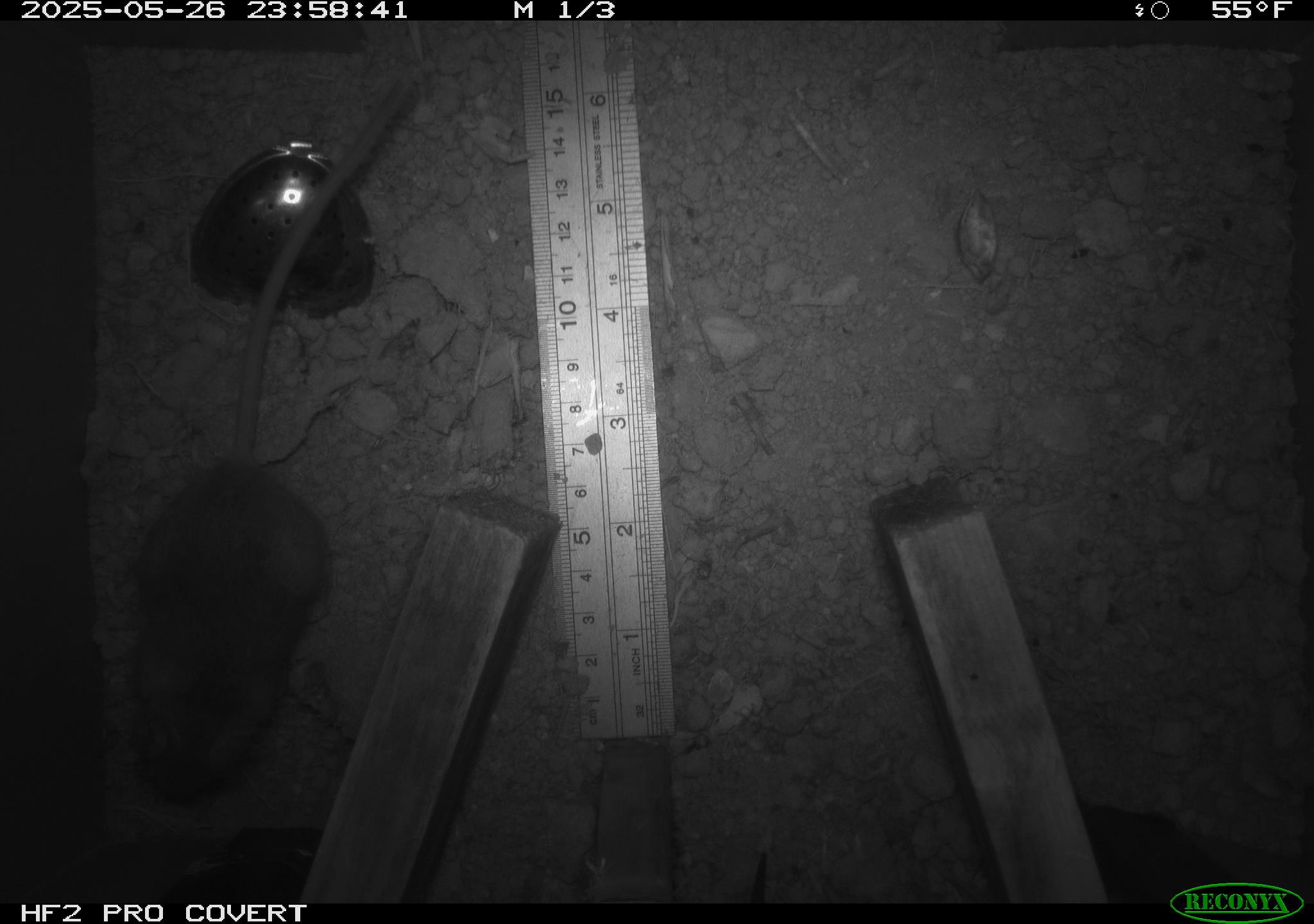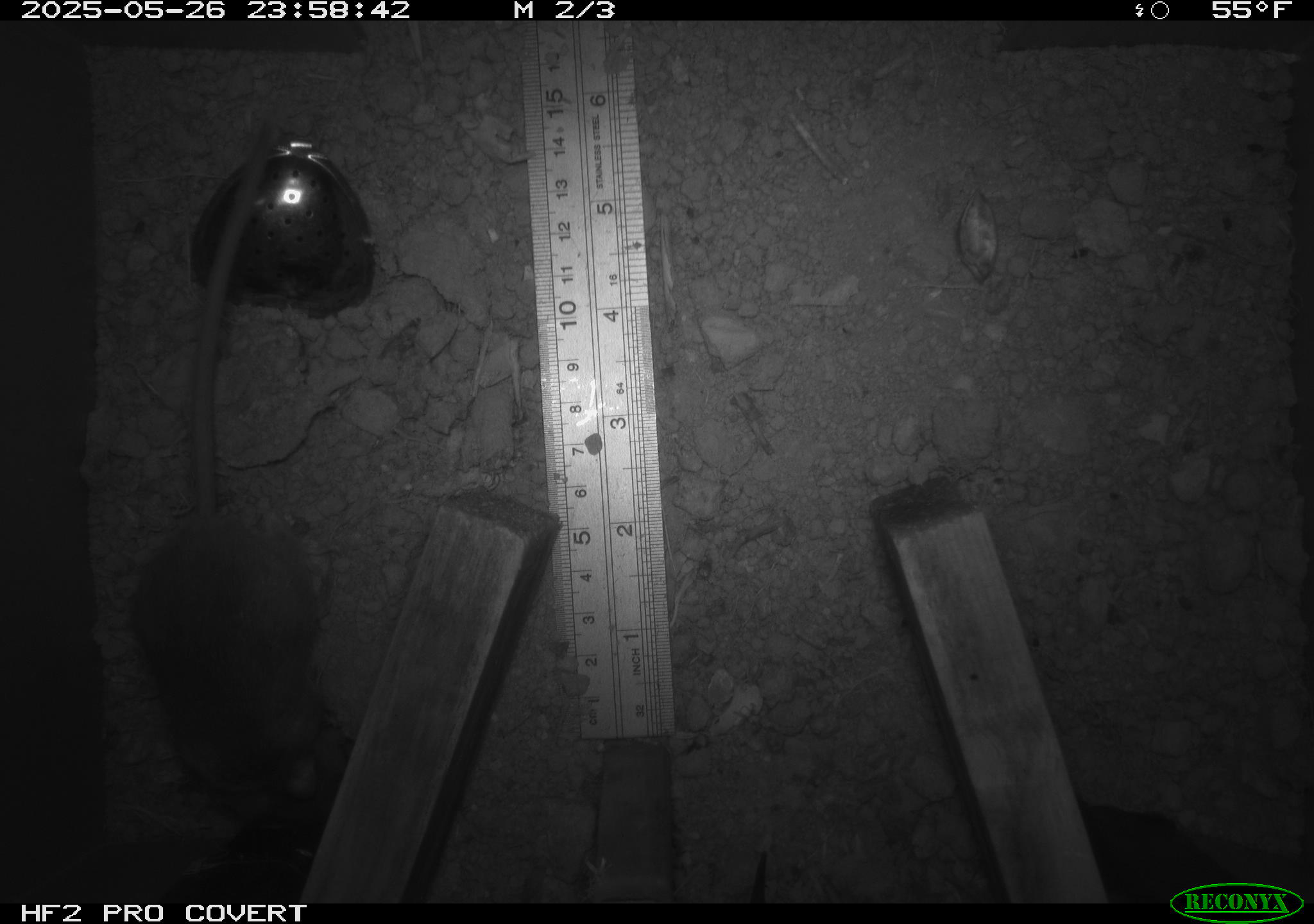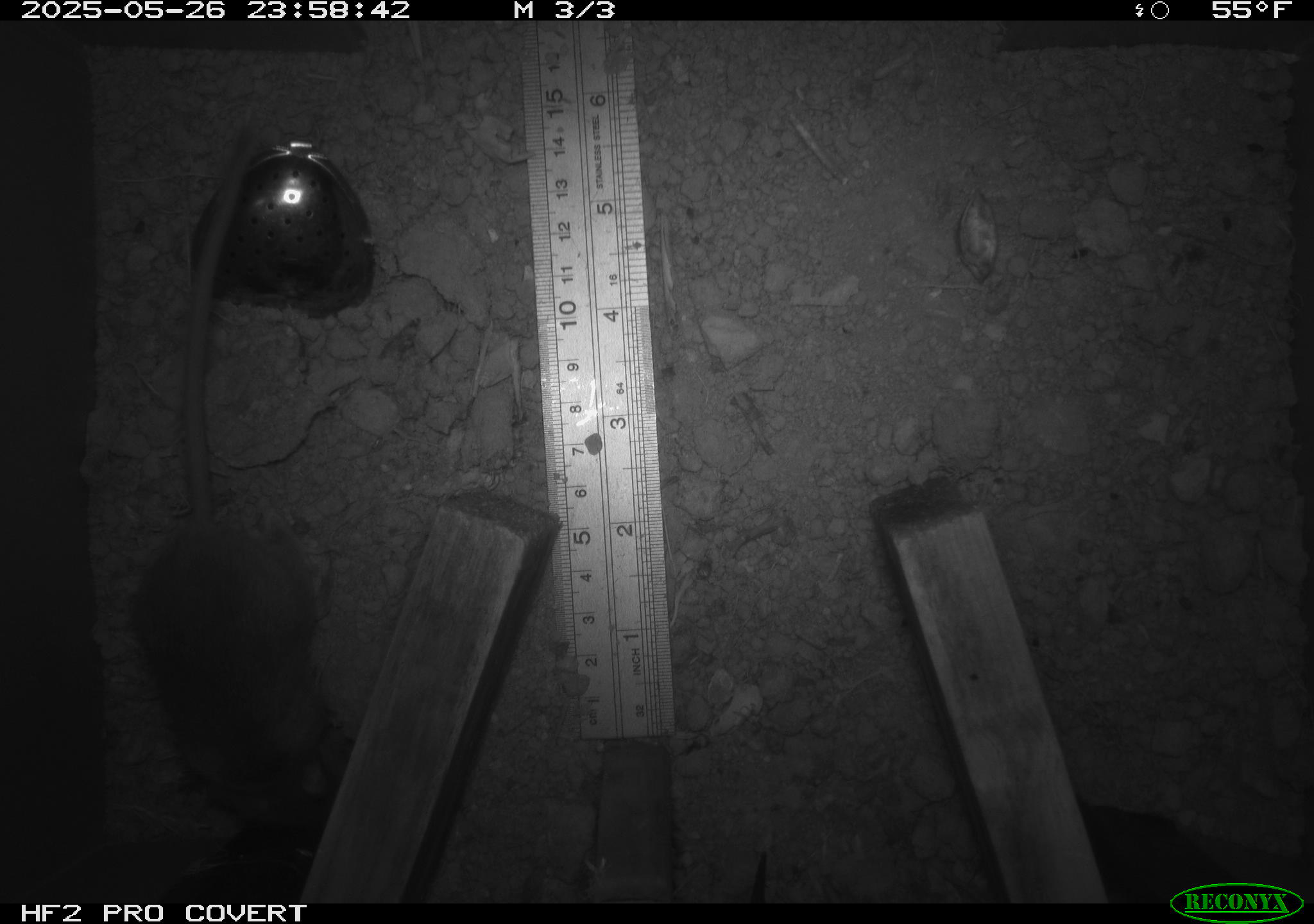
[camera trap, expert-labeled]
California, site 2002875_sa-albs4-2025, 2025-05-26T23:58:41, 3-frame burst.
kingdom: Animalia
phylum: Chordata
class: Mammalia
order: Rodentia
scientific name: Rodentia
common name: mouse species